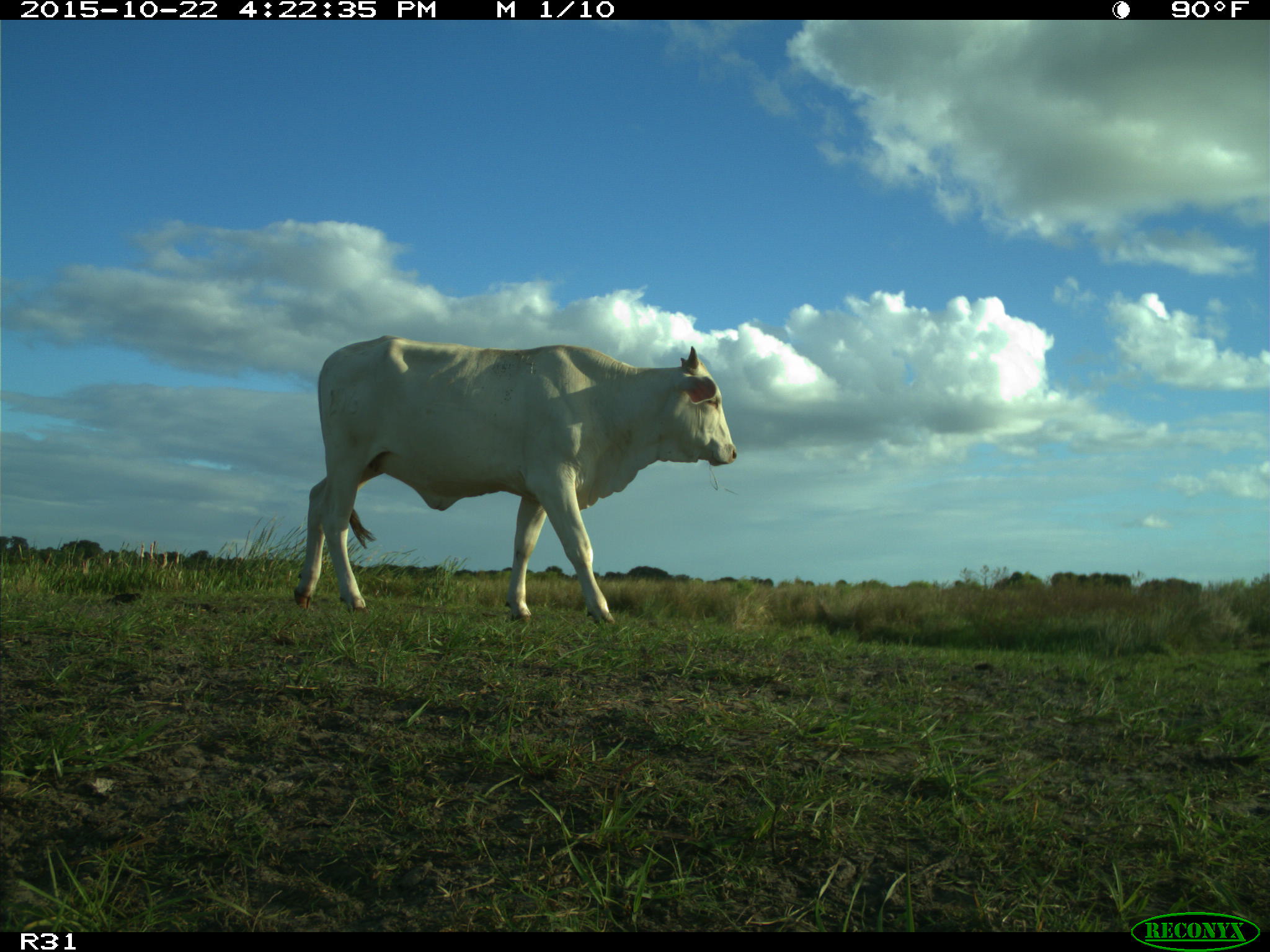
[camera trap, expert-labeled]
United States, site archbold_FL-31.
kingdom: Animalia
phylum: Chordata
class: Mammalia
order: Artiodactyla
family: Bovidae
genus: Bos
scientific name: Bos taurus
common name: domestic cow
Bos taurus (domestic cow).